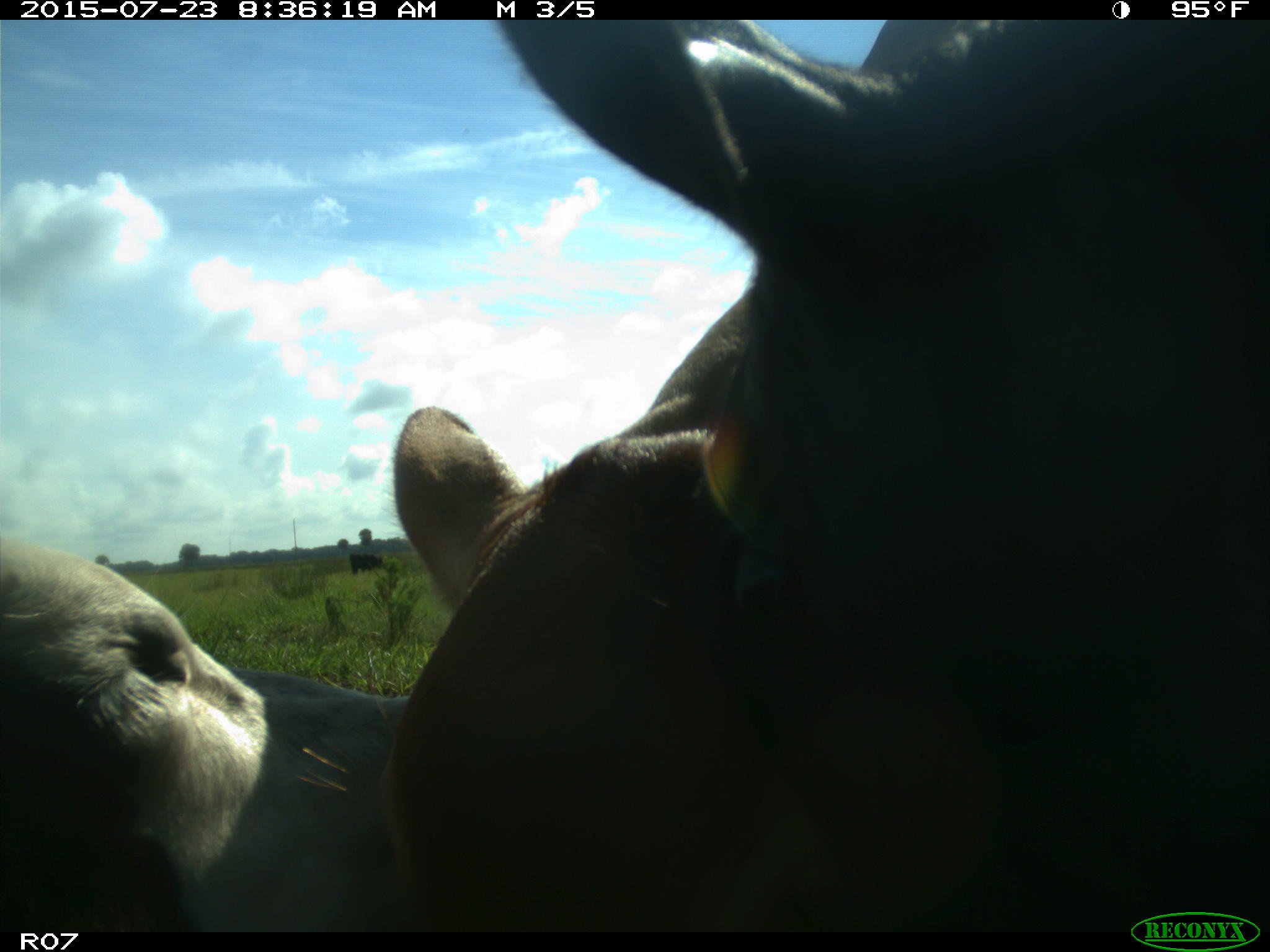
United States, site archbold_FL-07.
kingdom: Animalia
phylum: Chordata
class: Mammalia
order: Artiodactyla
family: Bovidae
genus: Bos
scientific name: Bos taurus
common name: domestic cow